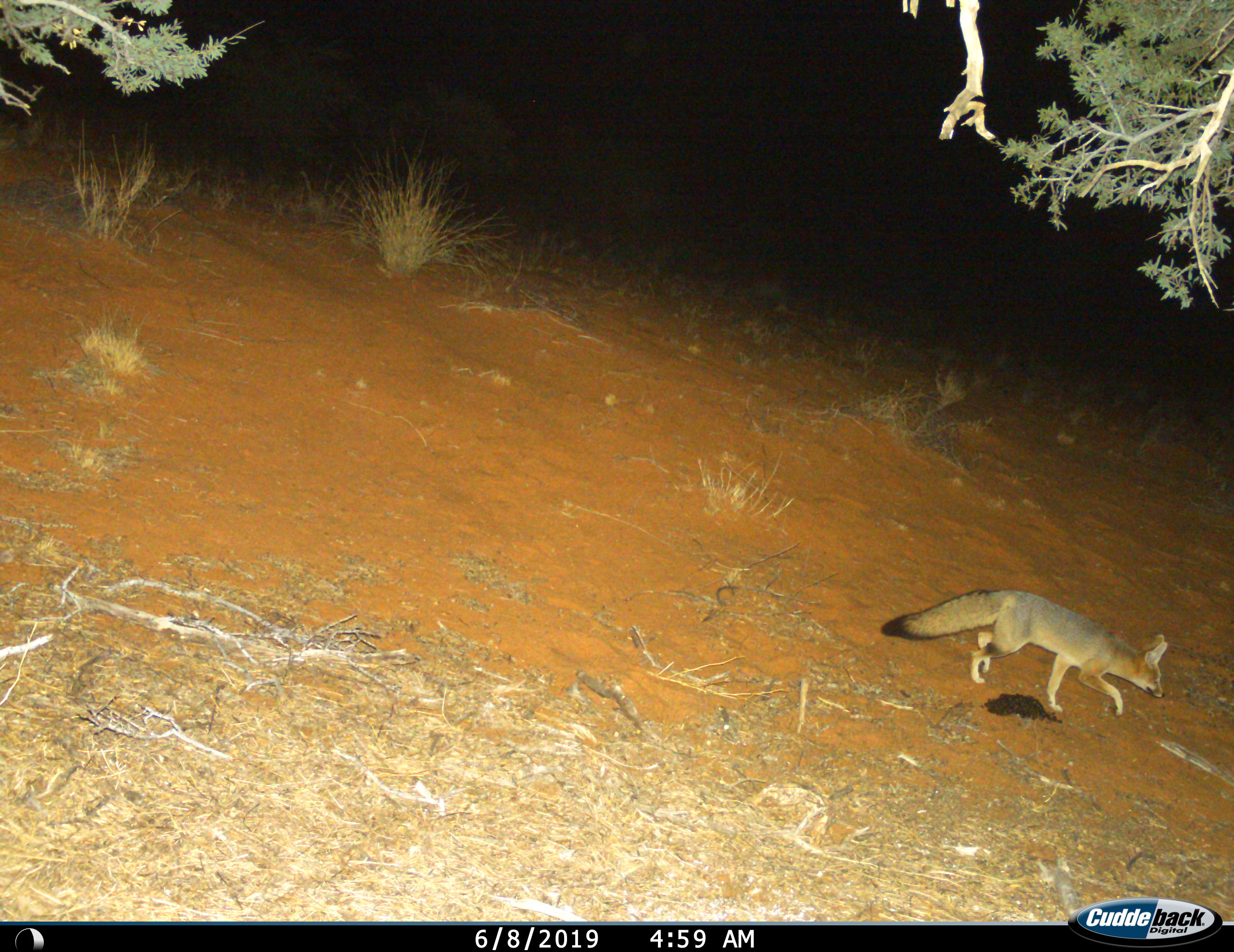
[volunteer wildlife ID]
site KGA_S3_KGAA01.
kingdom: Animalia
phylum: Chordata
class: Mammalia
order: Carnivora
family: Canidae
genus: Vulpes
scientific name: Vulpes chama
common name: cape fox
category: foxcape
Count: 1.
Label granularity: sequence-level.